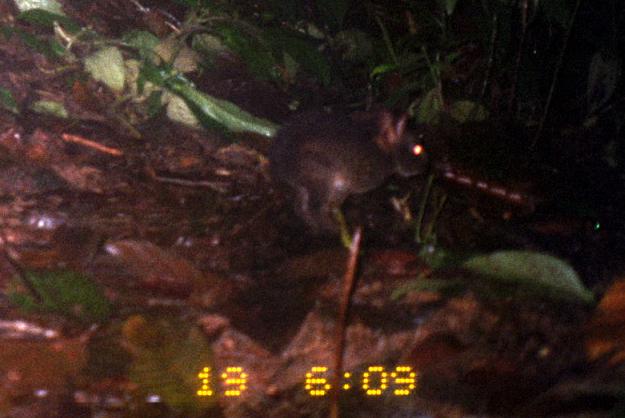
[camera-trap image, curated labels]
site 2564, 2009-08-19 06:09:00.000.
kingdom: Animalia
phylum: Chordata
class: Mammalia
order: Lagomorpha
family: Leporidae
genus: Sylvilagus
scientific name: Sylvilagus brasiliensis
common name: tapeti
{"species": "Sylvilagus brasiliensis (tapeti)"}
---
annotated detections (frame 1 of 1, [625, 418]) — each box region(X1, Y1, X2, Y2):
sylvilagus brasiliensis: region(265, 102, 429, 235)